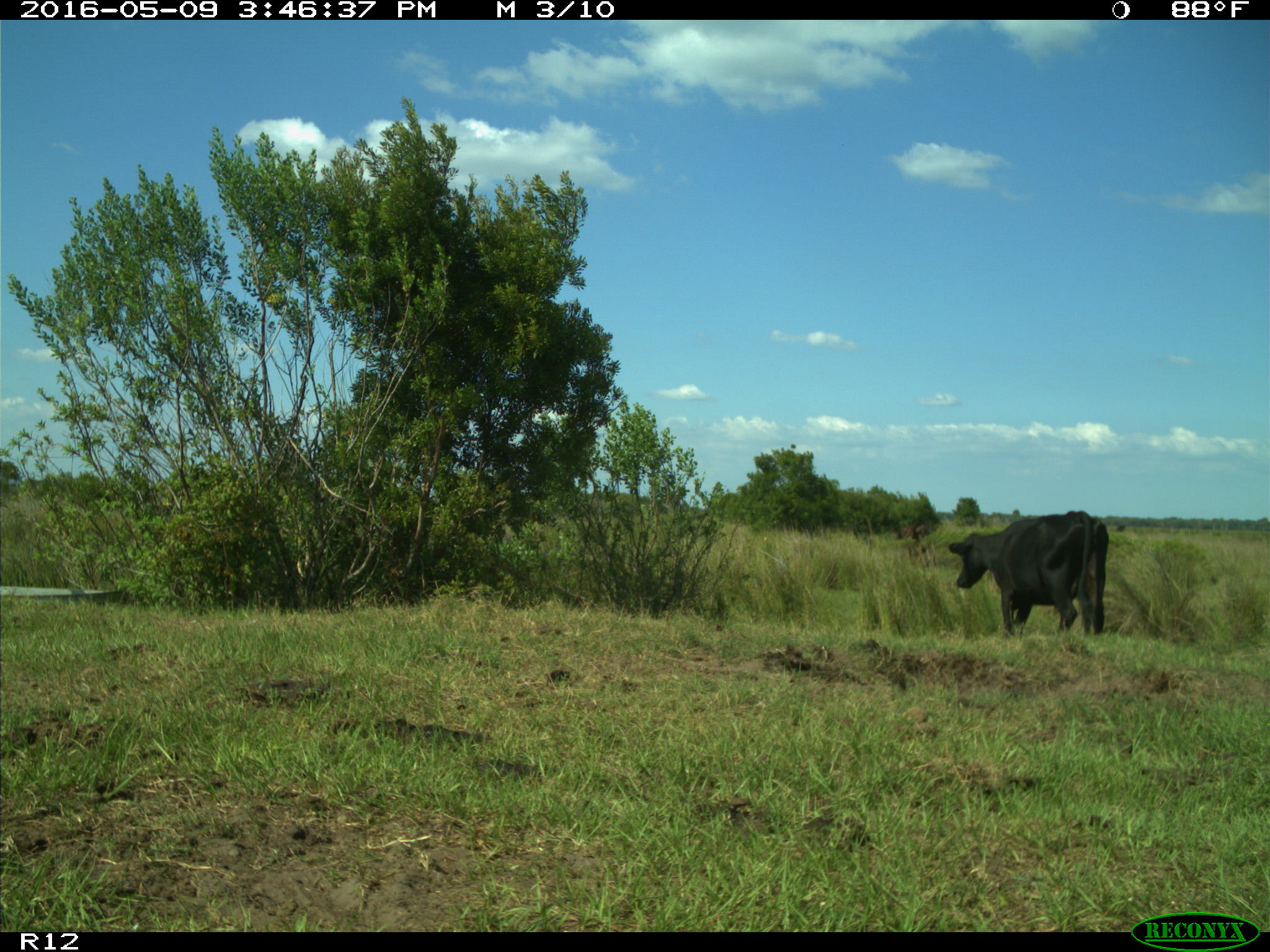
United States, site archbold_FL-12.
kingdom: Animalia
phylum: Chordata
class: Mammalia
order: Artiodactyla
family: Bovidae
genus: Bos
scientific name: Bos taurus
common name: domestic cow